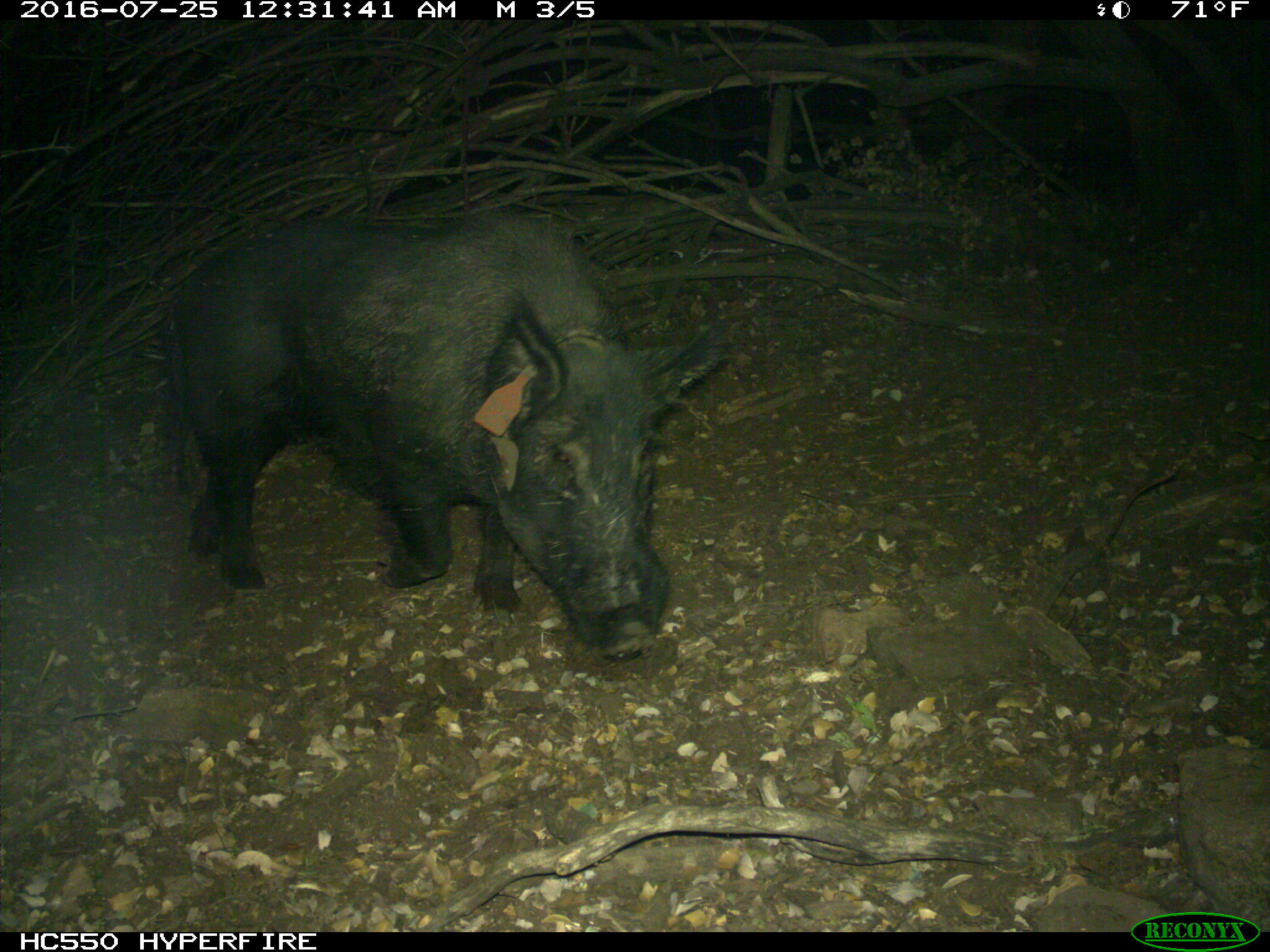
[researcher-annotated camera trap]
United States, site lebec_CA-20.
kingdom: Animalia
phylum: Chordata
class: Mammalia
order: Artiodactyla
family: Suidae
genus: Sus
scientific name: Sus scrofa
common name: wild boar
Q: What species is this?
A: Sus scrofa (wild boar).